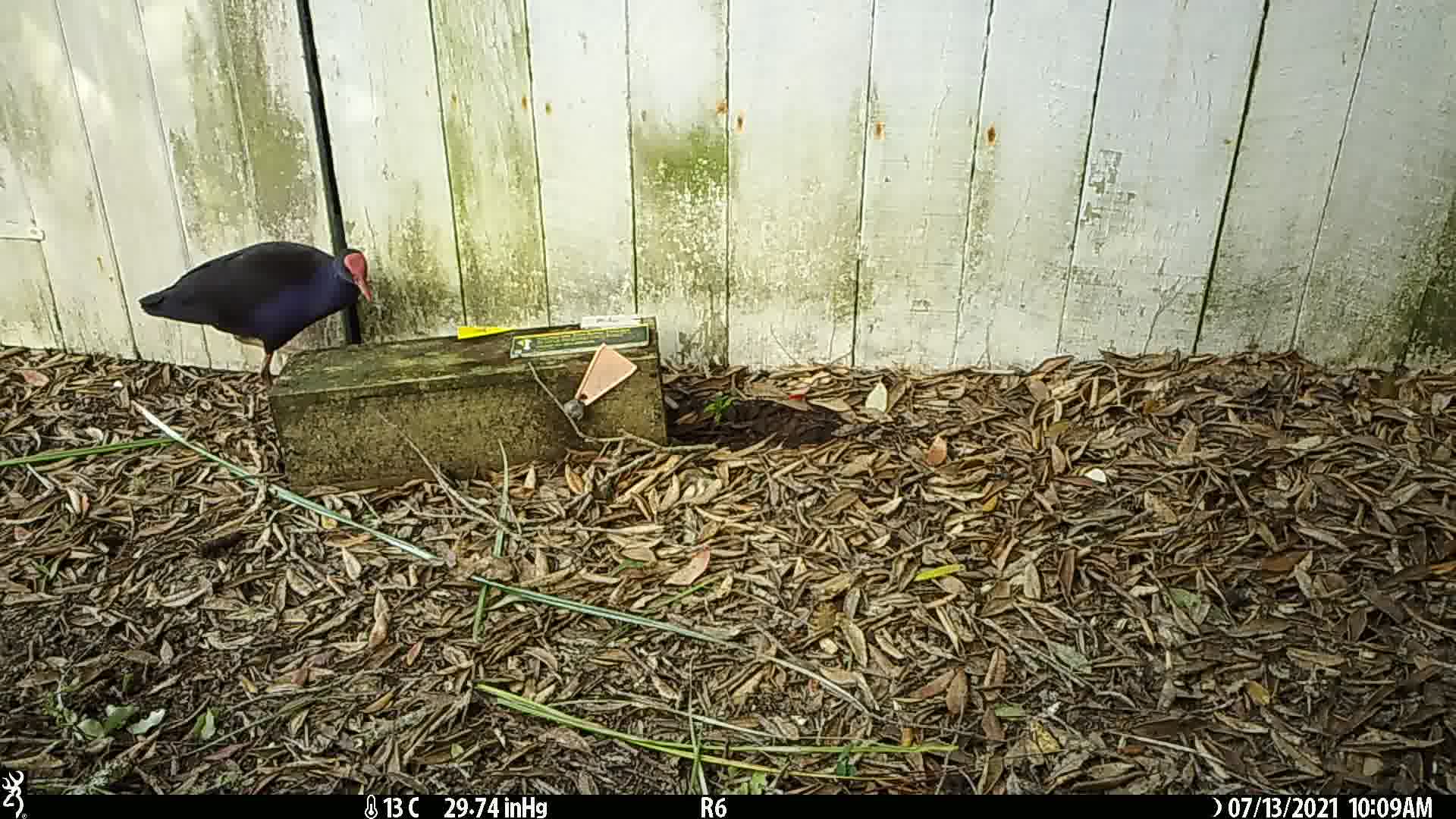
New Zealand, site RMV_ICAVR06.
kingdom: Animalia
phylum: Chordata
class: Aves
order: Gruiformes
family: Rallidae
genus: Porphyrio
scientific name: Porphyrio melanotus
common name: australasian swamphen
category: pukeko